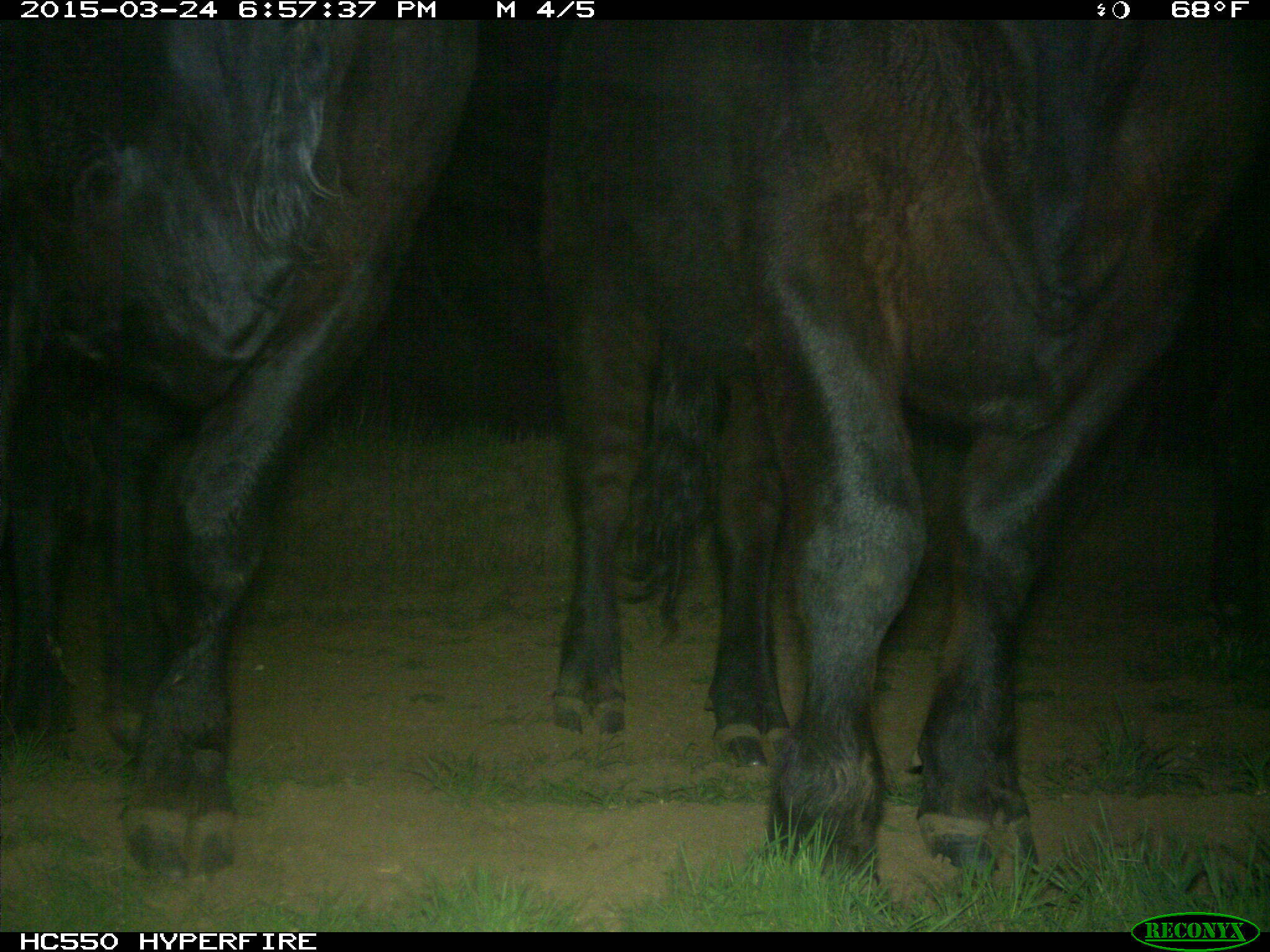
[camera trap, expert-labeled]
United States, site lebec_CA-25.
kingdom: Animalia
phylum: Chordata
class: Mammalia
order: Artiodactyla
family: Bovidae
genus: Bos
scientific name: Bos taurus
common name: domestic cow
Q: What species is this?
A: Bos taurus (domestic cow).